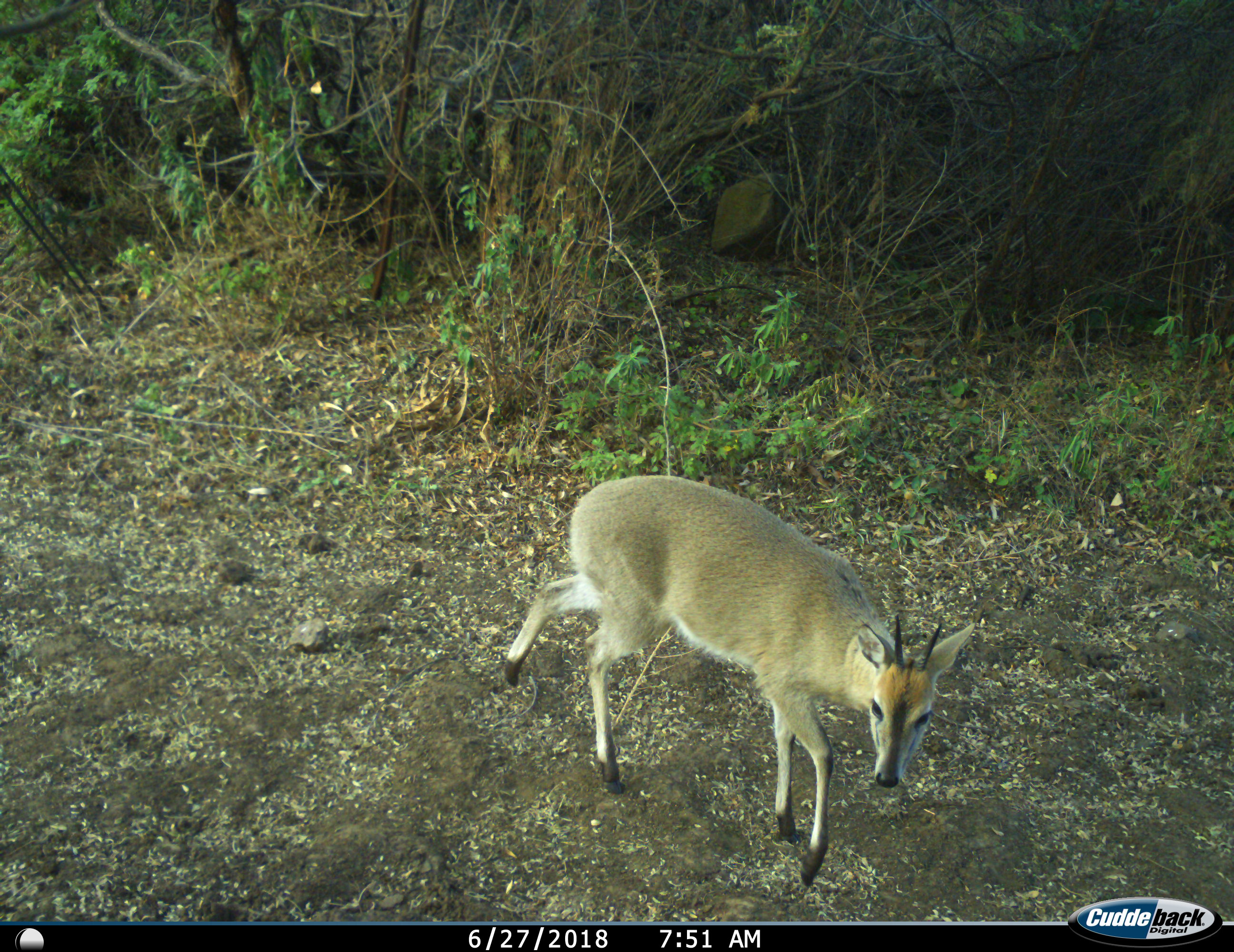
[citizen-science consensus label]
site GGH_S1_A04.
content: unidentified animal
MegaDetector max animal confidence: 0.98